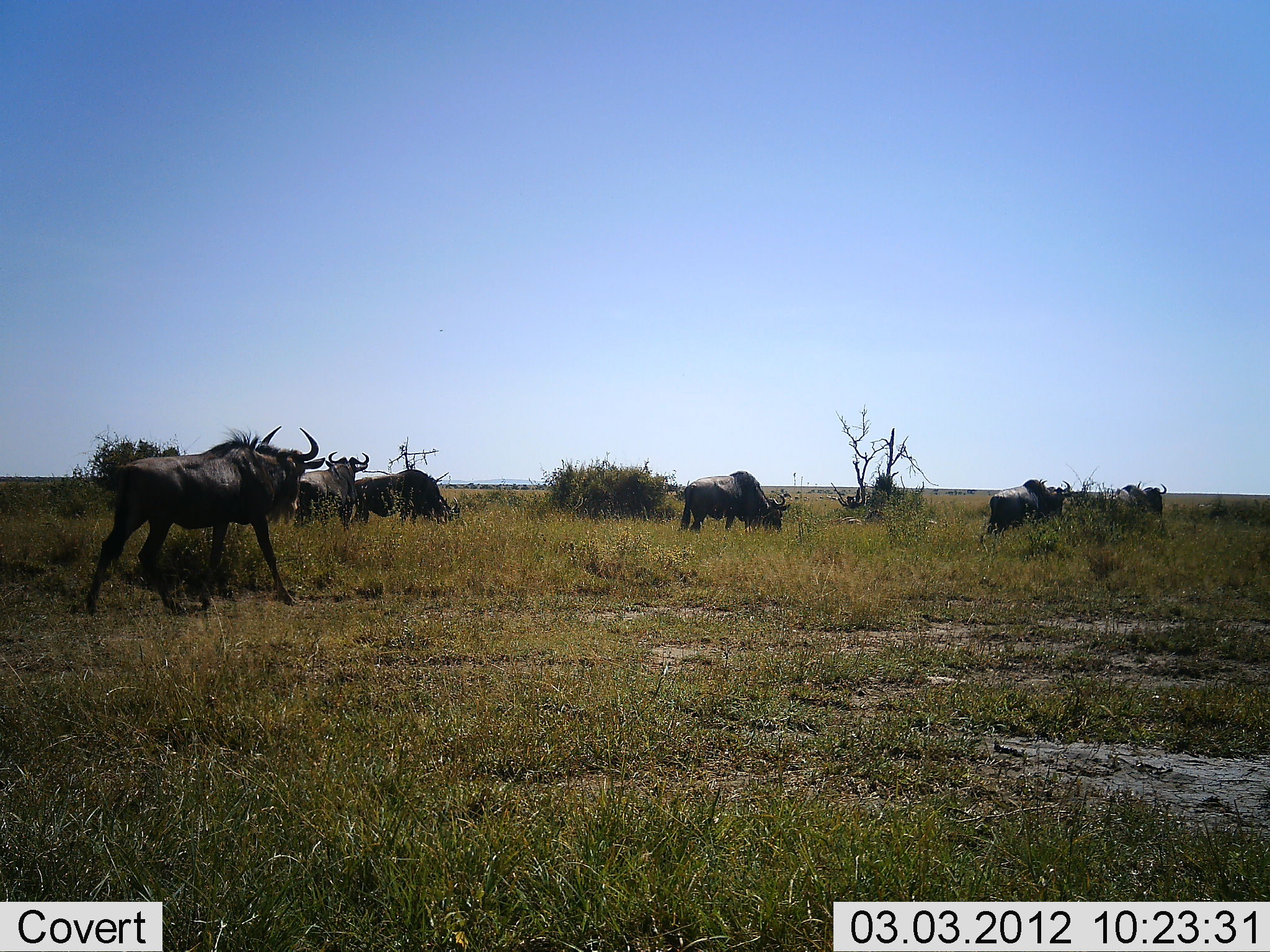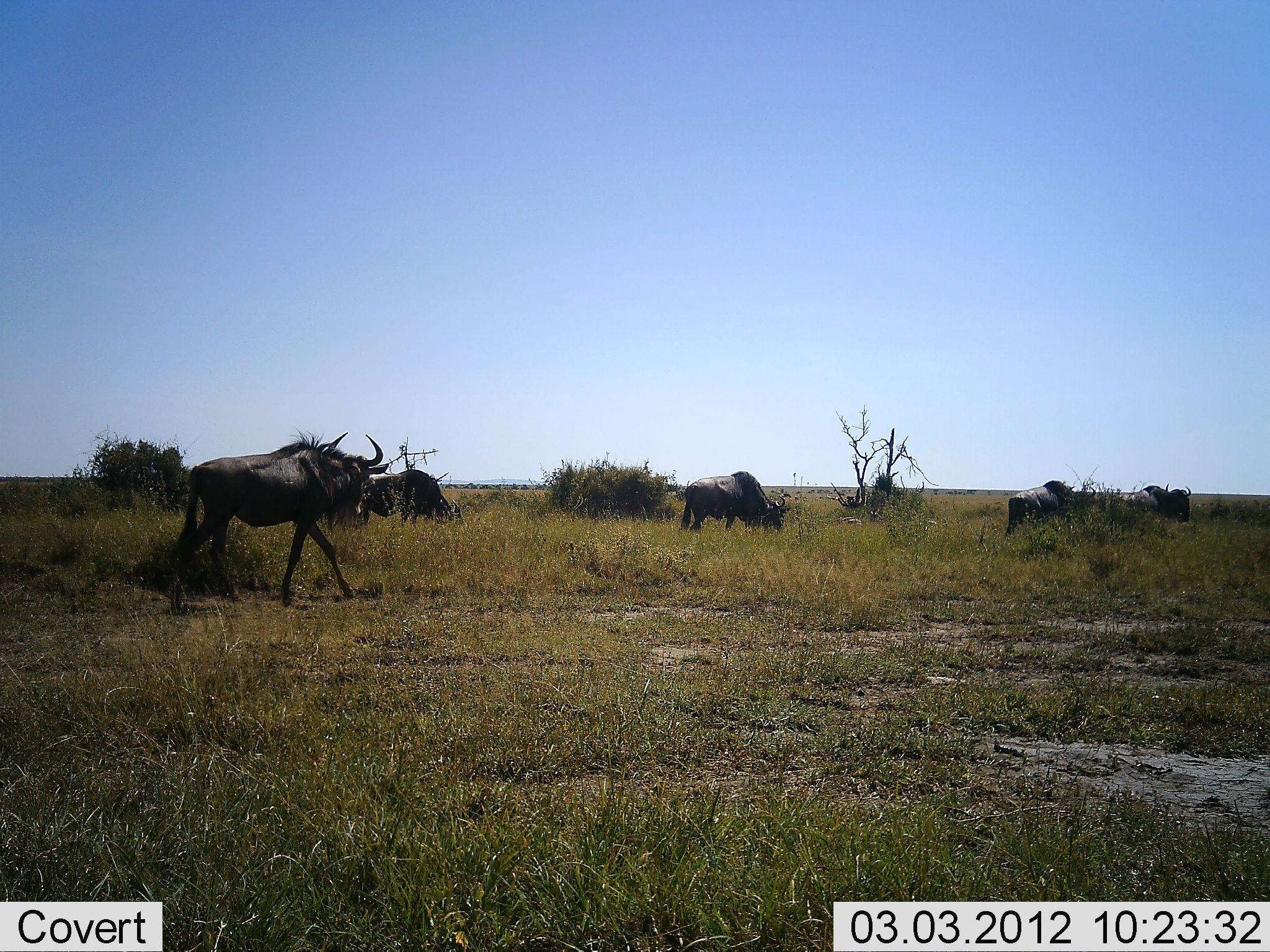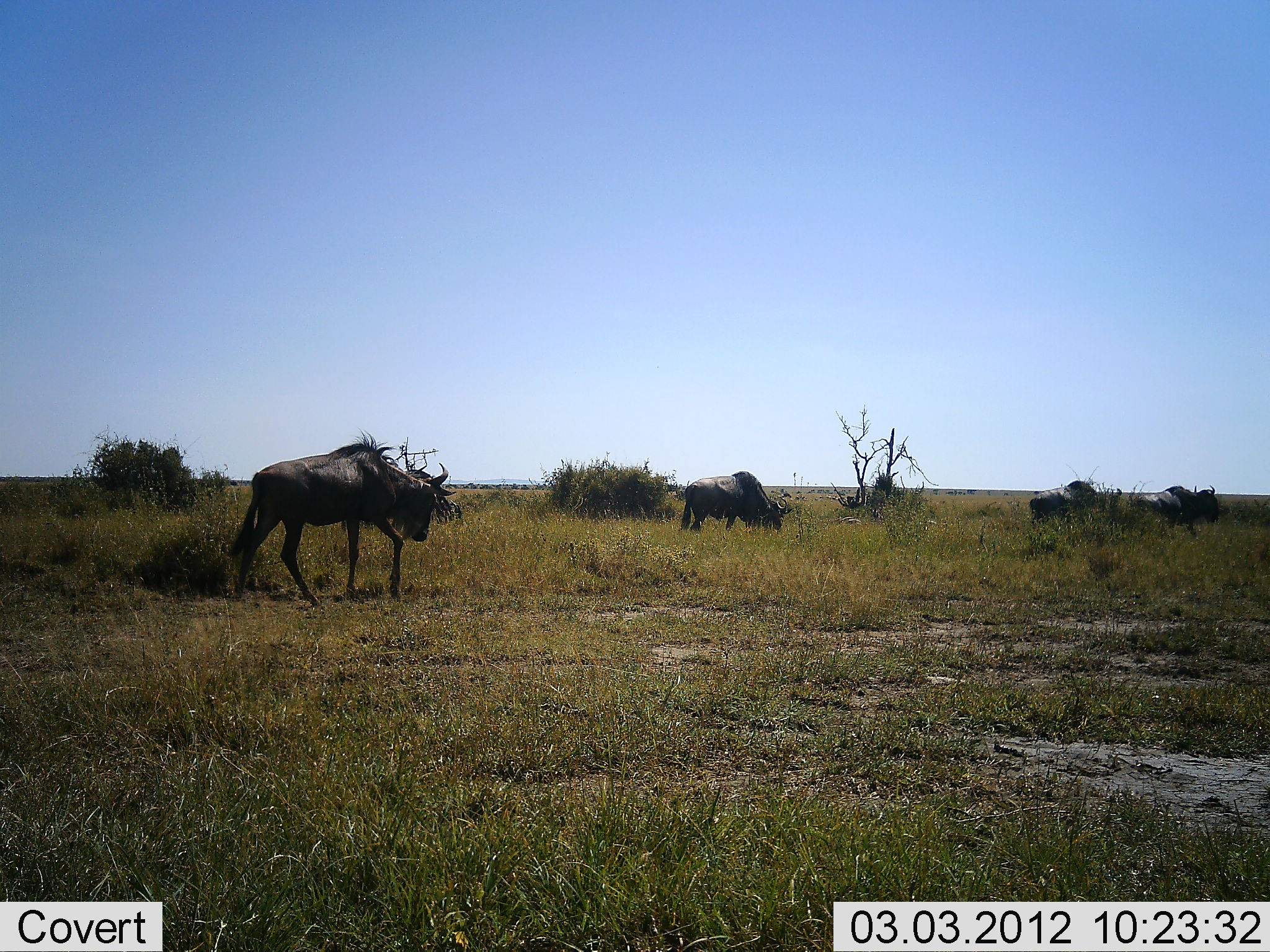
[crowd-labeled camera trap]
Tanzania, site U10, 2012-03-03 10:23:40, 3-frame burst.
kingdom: Animalia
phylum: Chordata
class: Mammalia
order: Artiodactyla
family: Bovidae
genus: Connochaetes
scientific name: Connochaetes taurinus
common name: blue wildebeest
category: wildebeest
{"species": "wildebeest (blue wildebeest) (Connochaetes taurinus)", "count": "6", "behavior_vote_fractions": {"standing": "35%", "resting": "10%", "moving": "90%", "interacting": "0%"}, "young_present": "10%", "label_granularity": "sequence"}